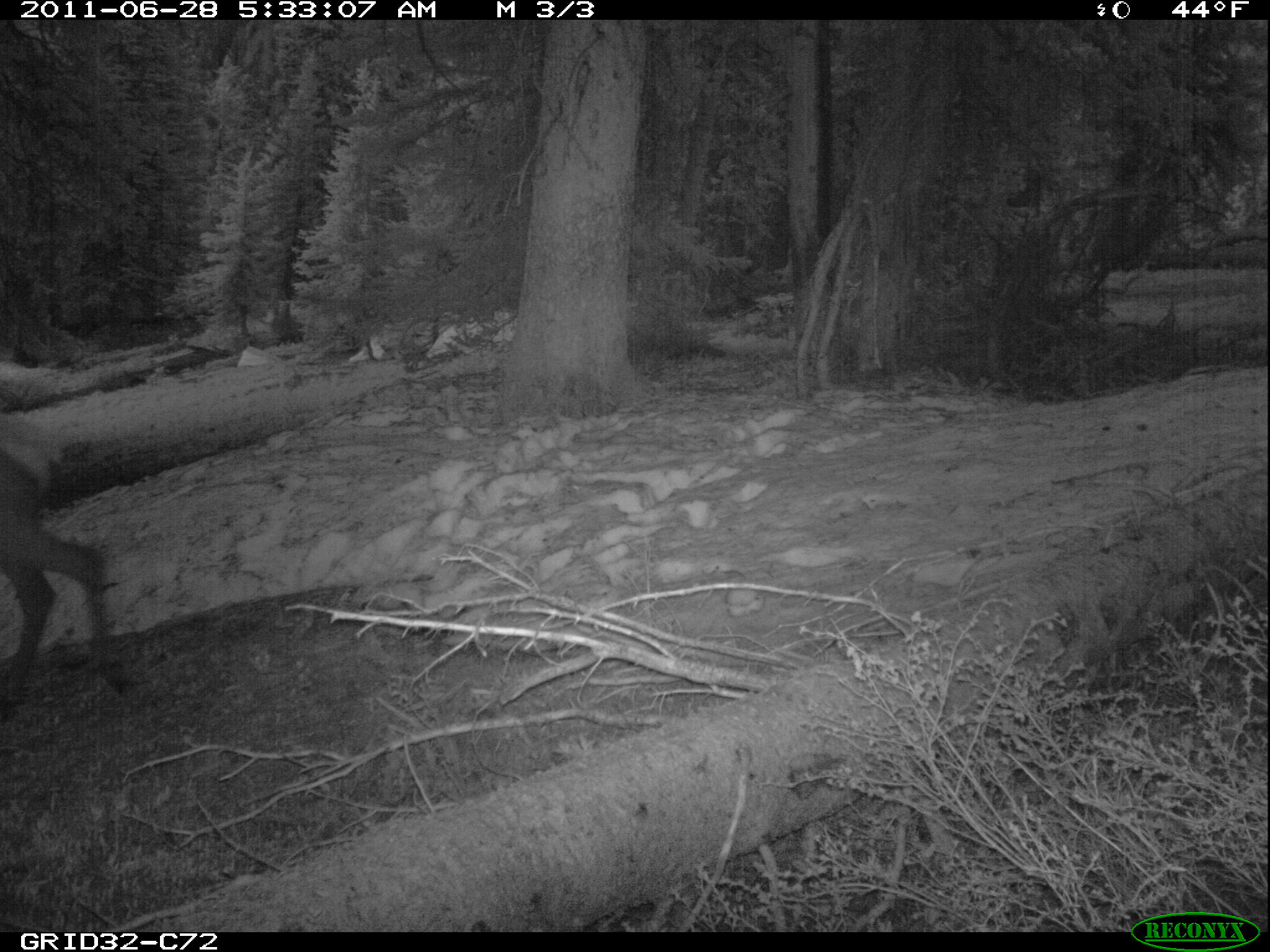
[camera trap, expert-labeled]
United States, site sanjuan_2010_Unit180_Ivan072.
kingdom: Animalia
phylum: Chordata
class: Mammalia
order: Artiodactyla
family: Cervidae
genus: Cervus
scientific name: Cervus elaphus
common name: red deer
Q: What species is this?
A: Cervus elaphus (red deer).